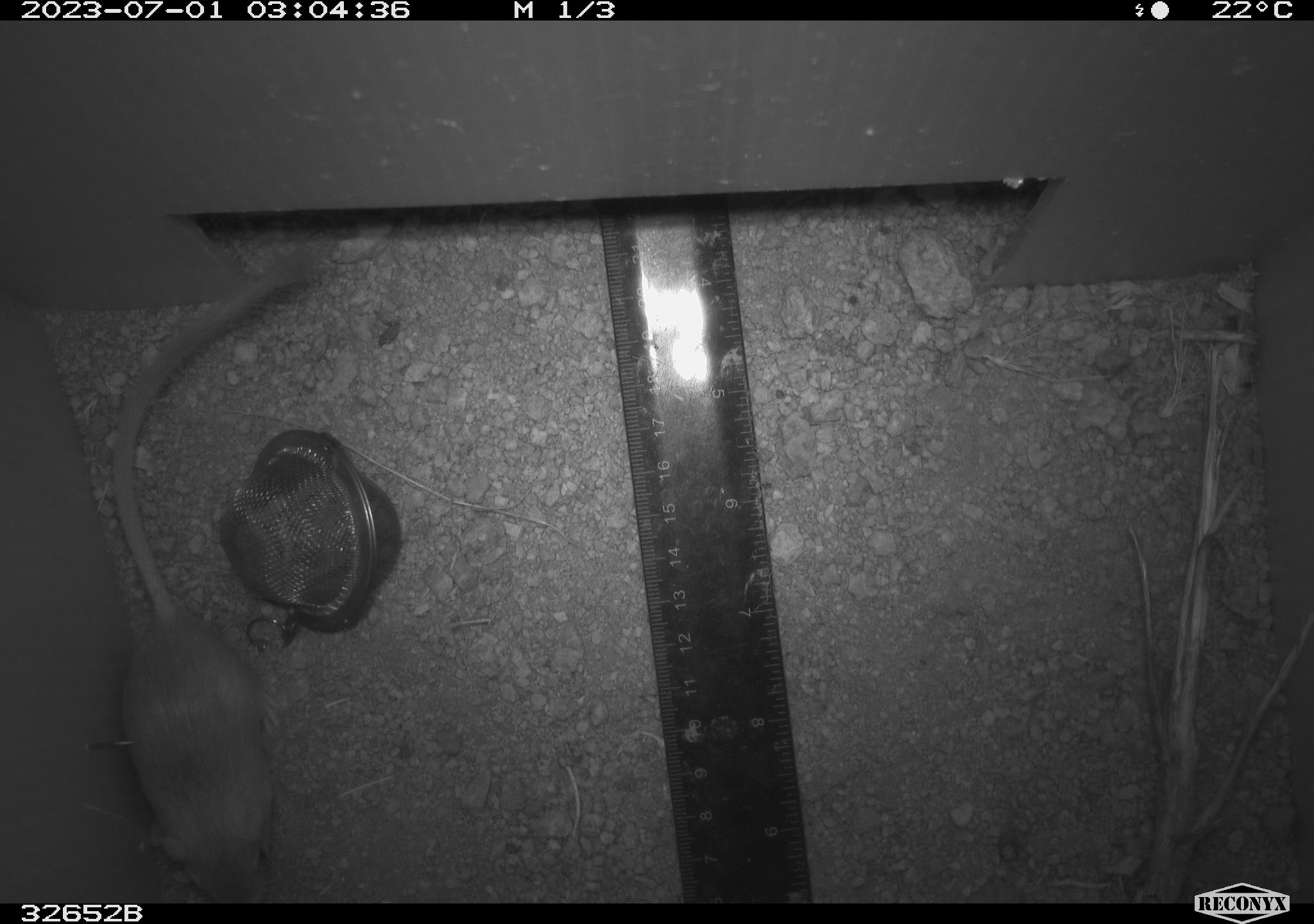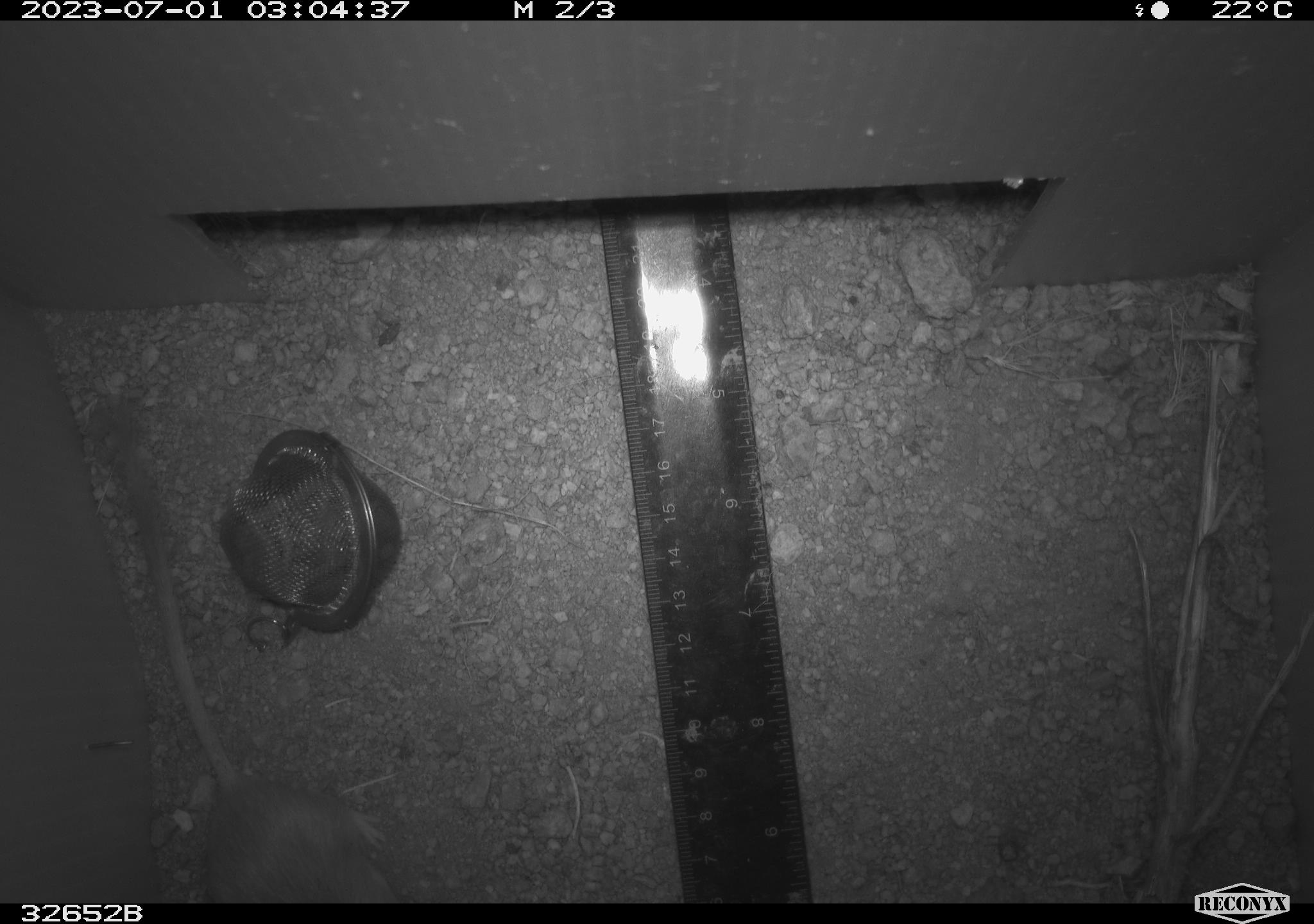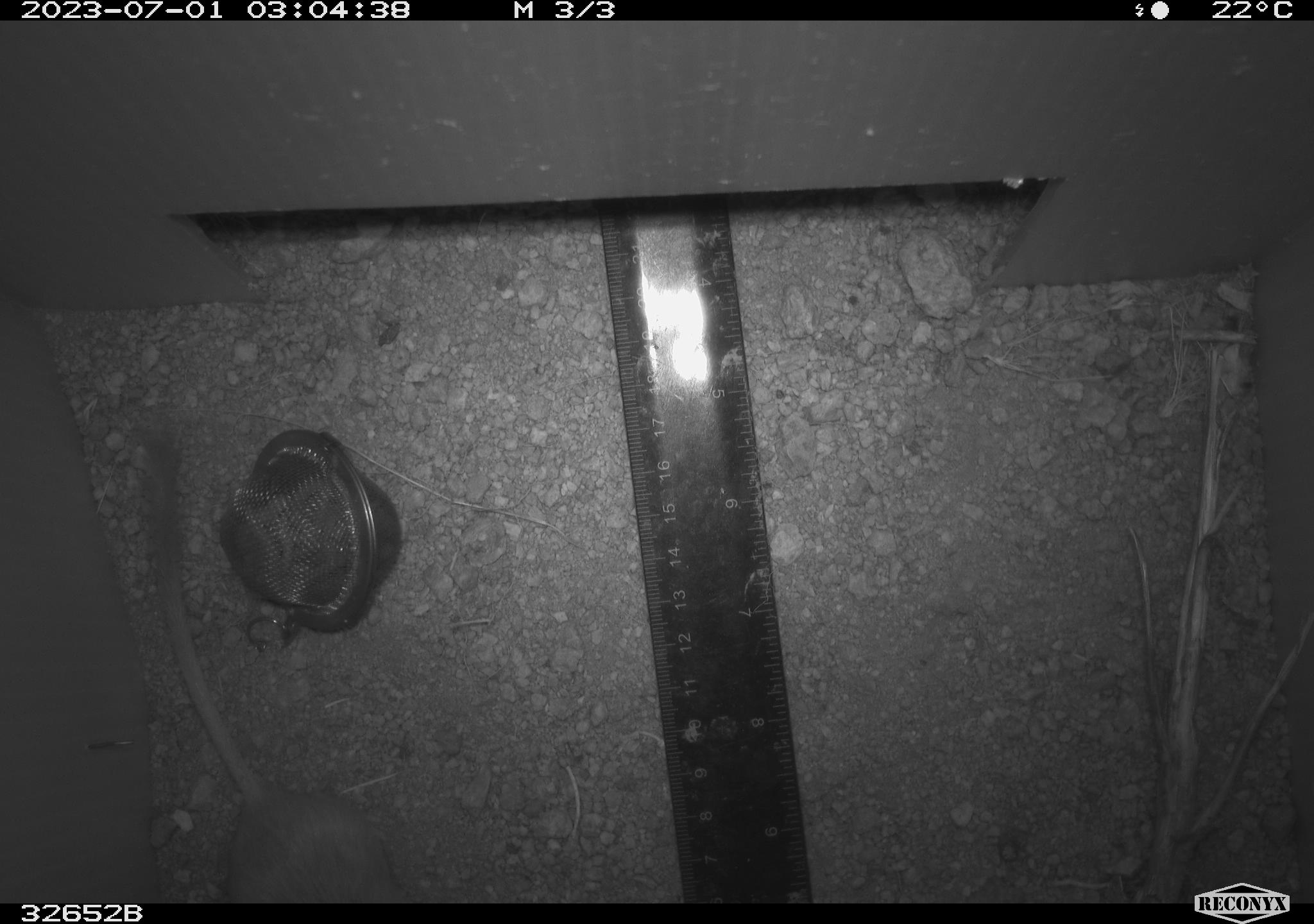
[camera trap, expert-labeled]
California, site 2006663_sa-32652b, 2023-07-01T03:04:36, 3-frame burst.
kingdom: Animalia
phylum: Chordata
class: Mammalia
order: Rodentia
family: Heteromyidae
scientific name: Heteromyidae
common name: kangaroo rats and pocket mice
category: heteromyidae family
Heteromyidae family (kangaroo rats and pocket mice) (Heteromyidae).